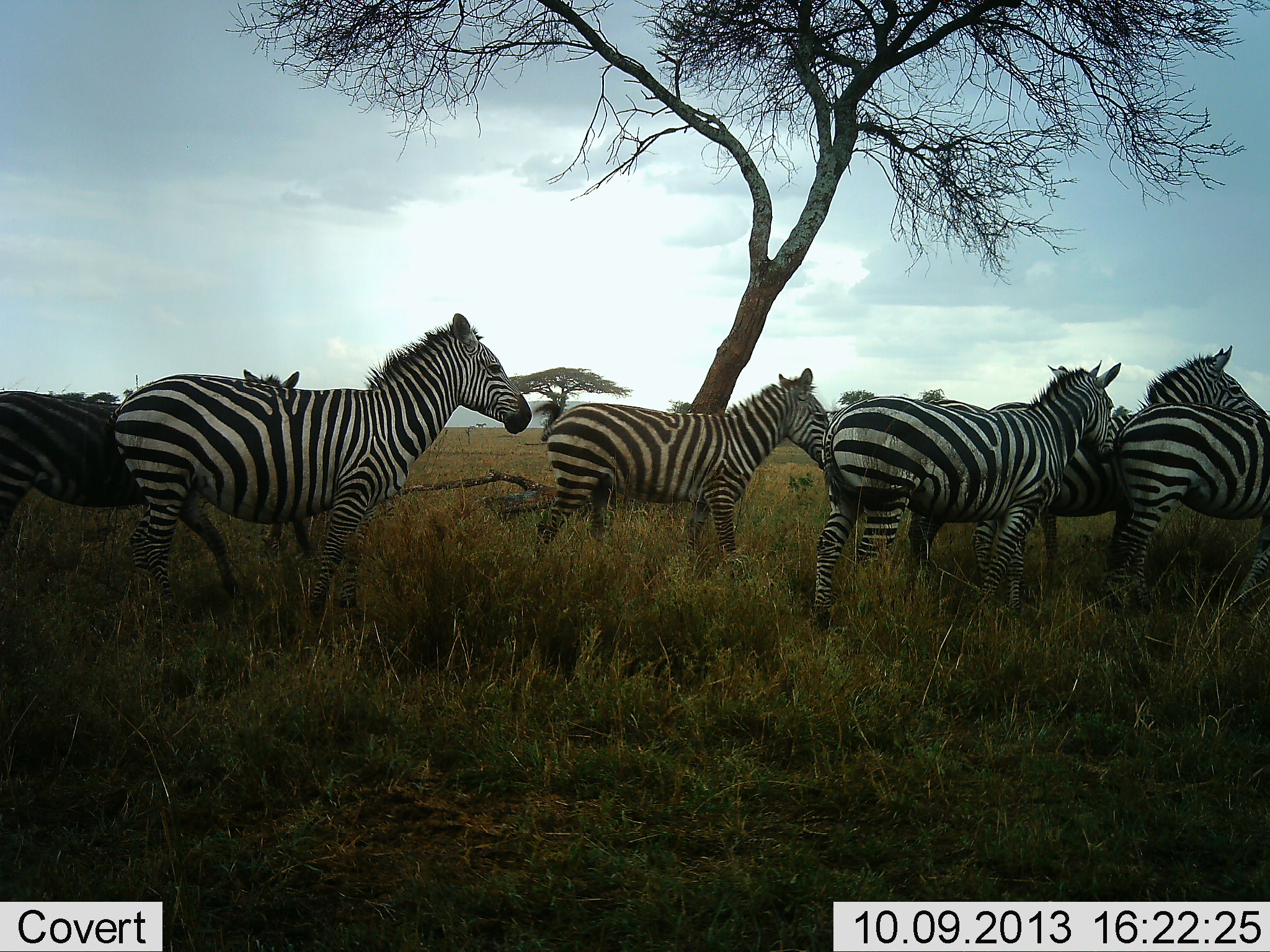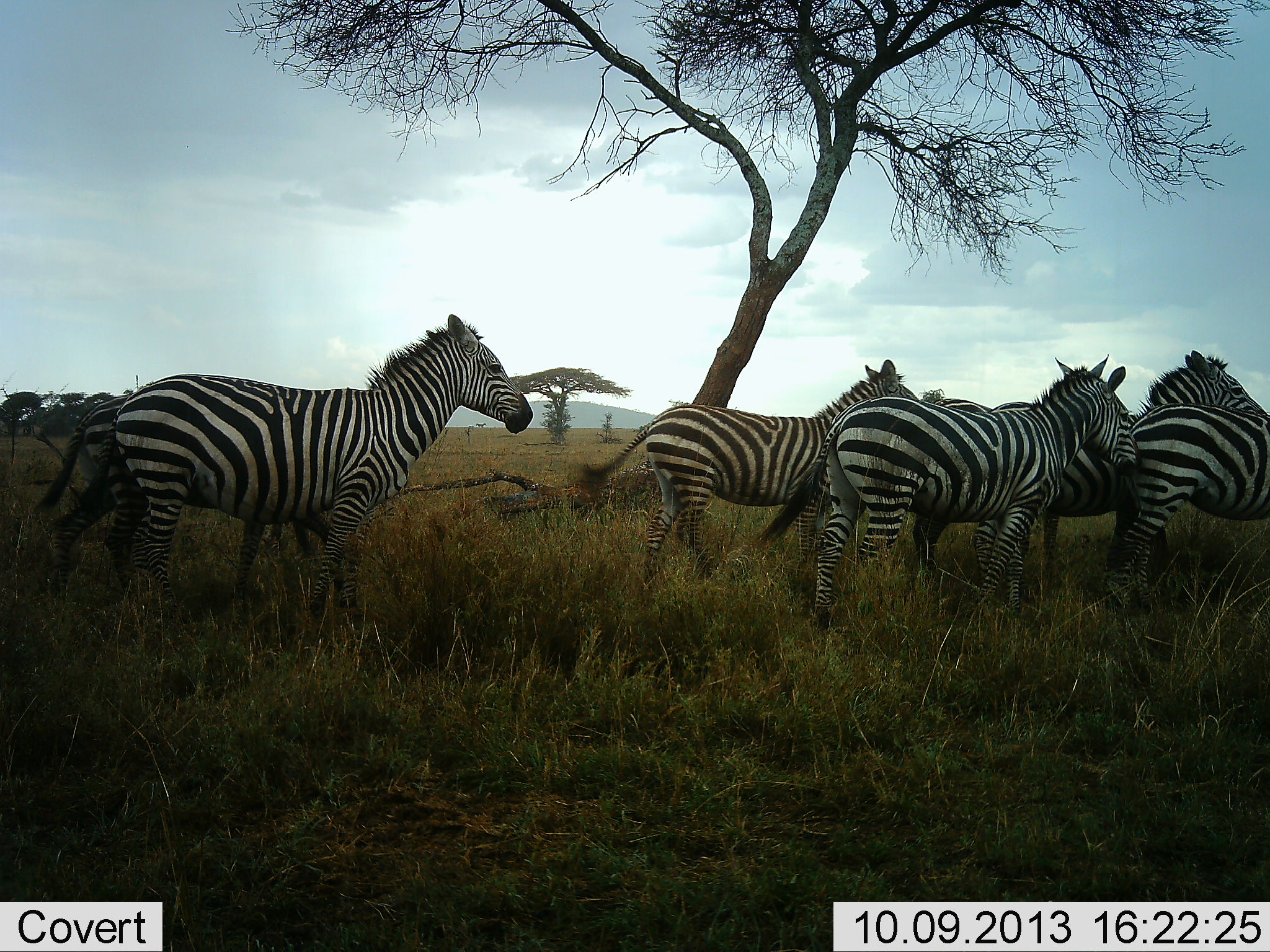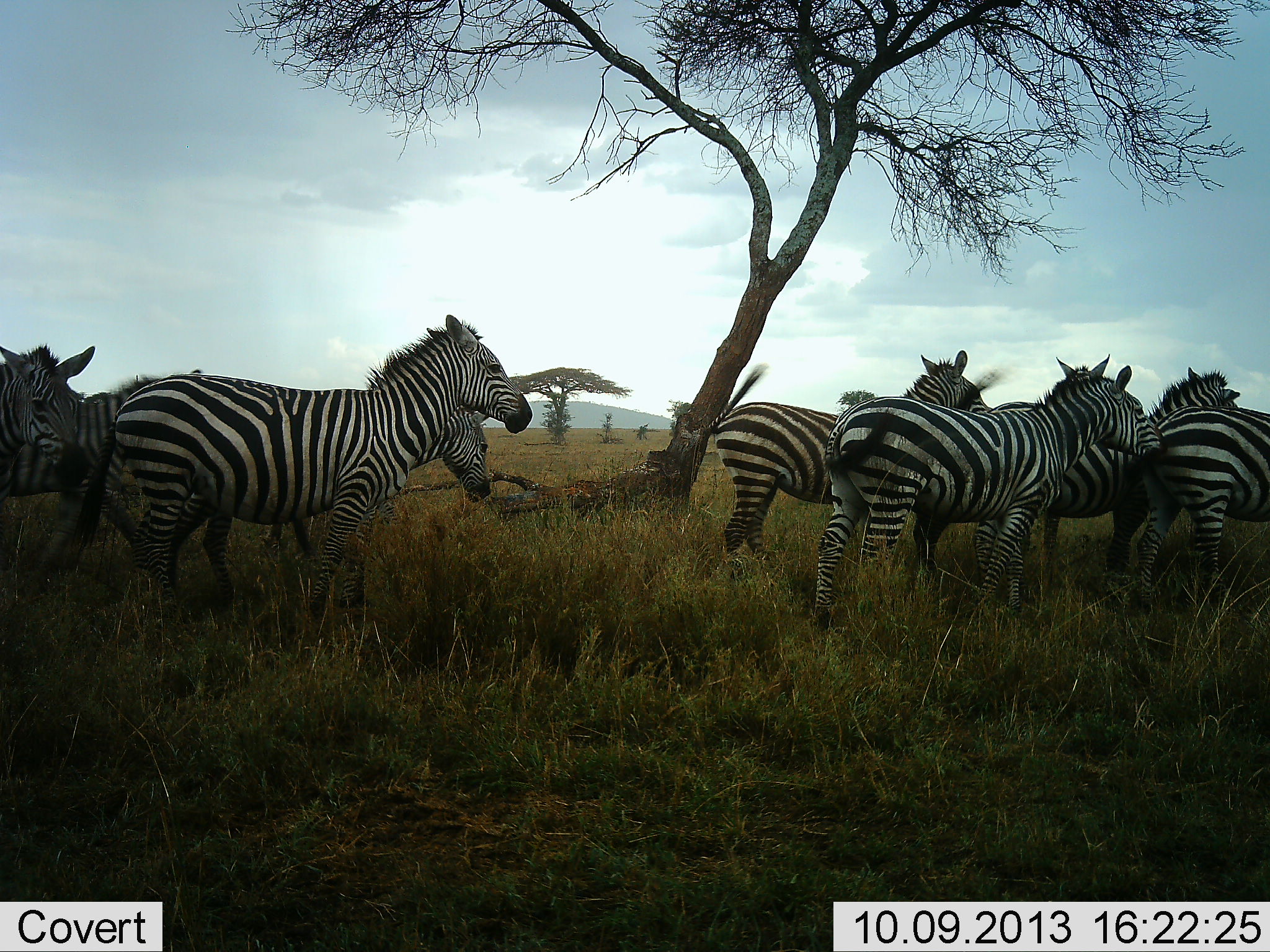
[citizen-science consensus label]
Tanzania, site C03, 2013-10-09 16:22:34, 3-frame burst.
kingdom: Animalia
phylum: Chordata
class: Mammalia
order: Perissodactyla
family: Equidae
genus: Equus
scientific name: Equus quagga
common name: plains zebra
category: zebra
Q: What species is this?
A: Zebra (plains zebra) (Equus quagga).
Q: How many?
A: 6.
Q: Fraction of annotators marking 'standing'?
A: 46%.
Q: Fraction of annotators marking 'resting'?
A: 0%.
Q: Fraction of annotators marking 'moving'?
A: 96%.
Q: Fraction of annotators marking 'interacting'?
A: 11%.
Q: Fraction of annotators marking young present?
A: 4%.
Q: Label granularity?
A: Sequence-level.